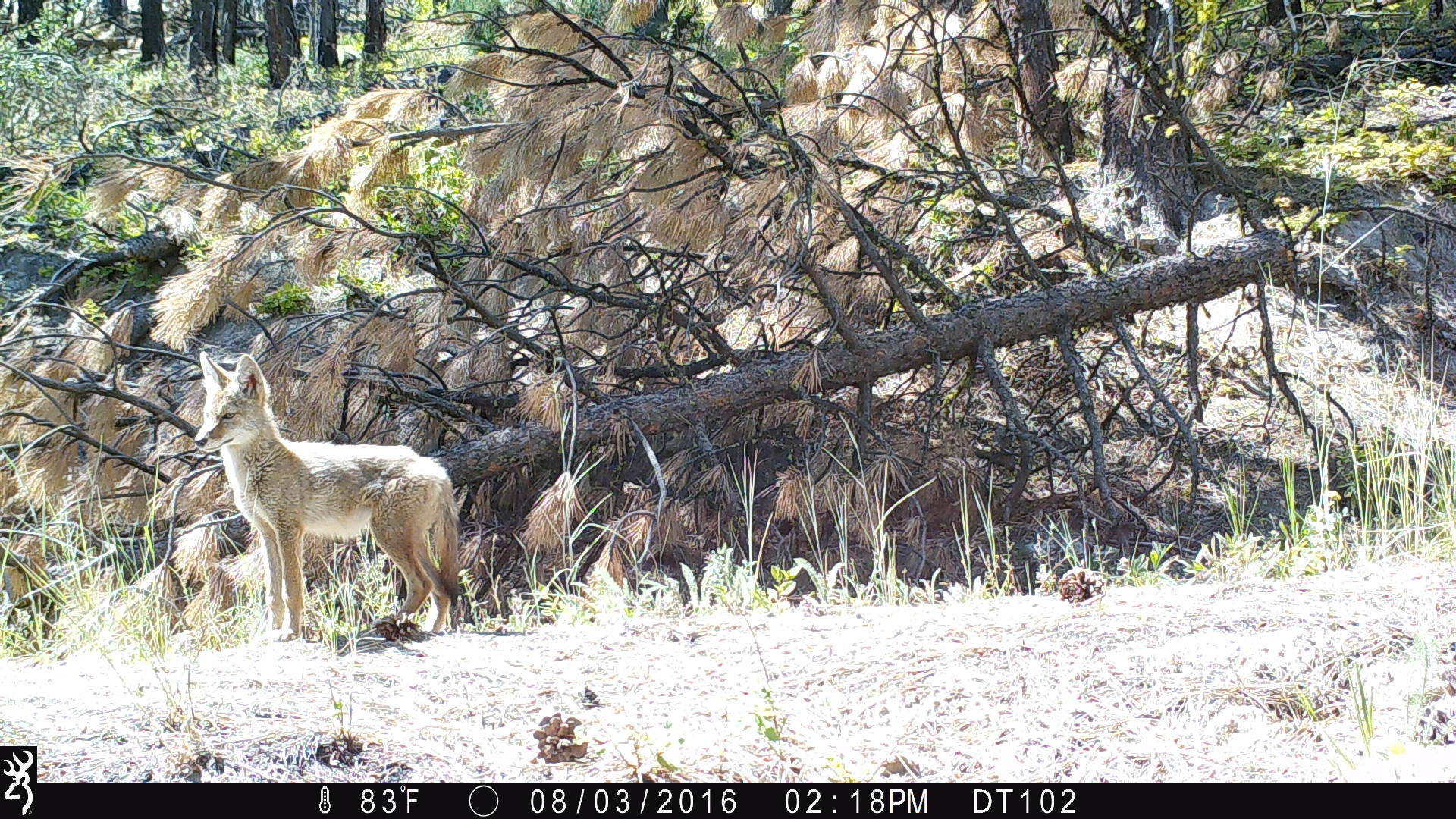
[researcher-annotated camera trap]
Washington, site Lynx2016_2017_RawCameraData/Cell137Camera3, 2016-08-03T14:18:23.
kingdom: Animalia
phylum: Chordata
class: Mammalia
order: Carnivora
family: Canidae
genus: Canis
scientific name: Canis latrans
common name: coyote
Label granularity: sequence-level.